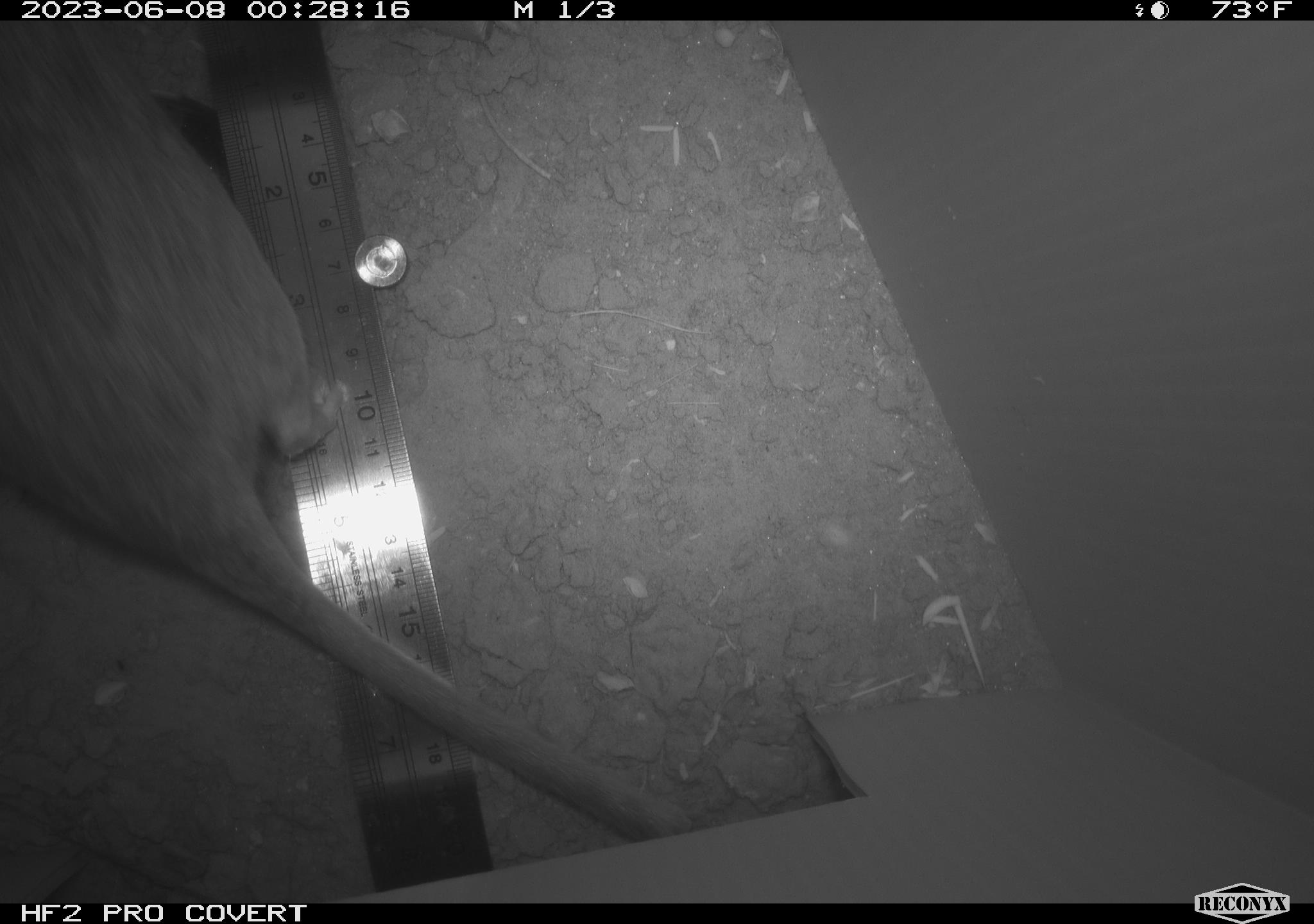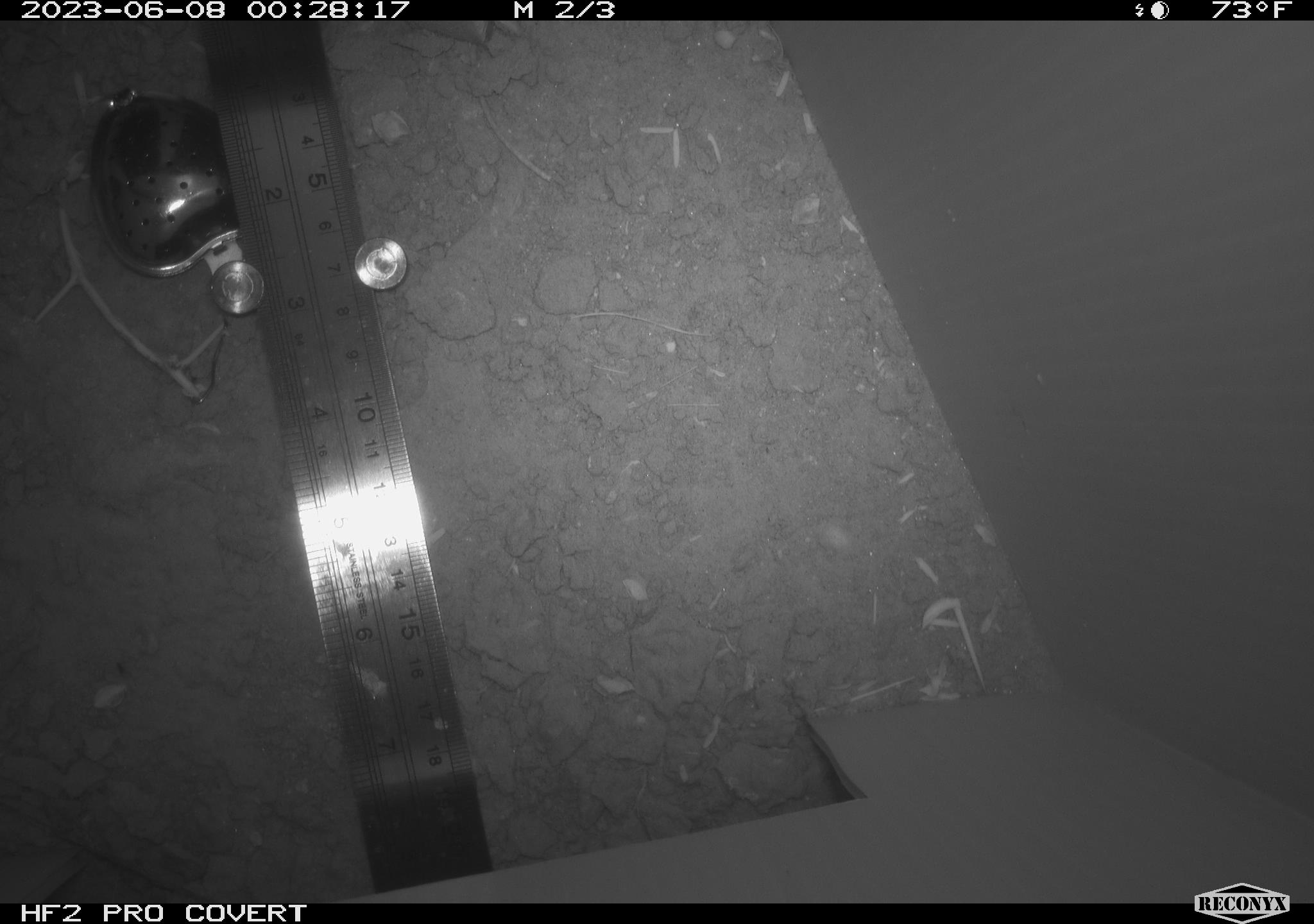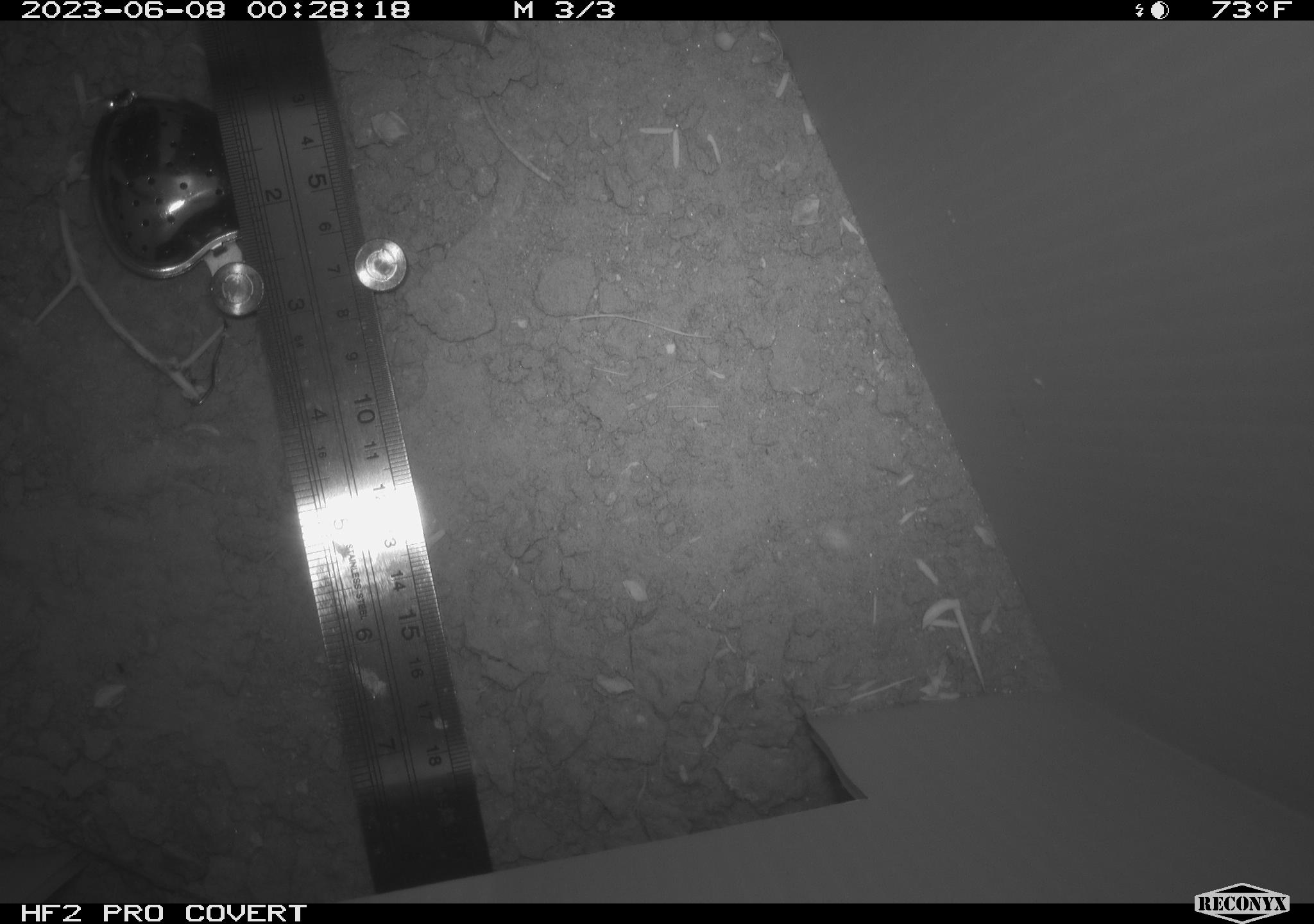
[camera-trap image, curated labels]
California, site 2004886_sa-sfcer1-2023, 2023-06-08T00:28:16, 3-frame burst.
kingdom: Animalia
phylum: Chordata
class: Mammalia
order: Rodentia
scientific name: Rodentia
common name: mouse species